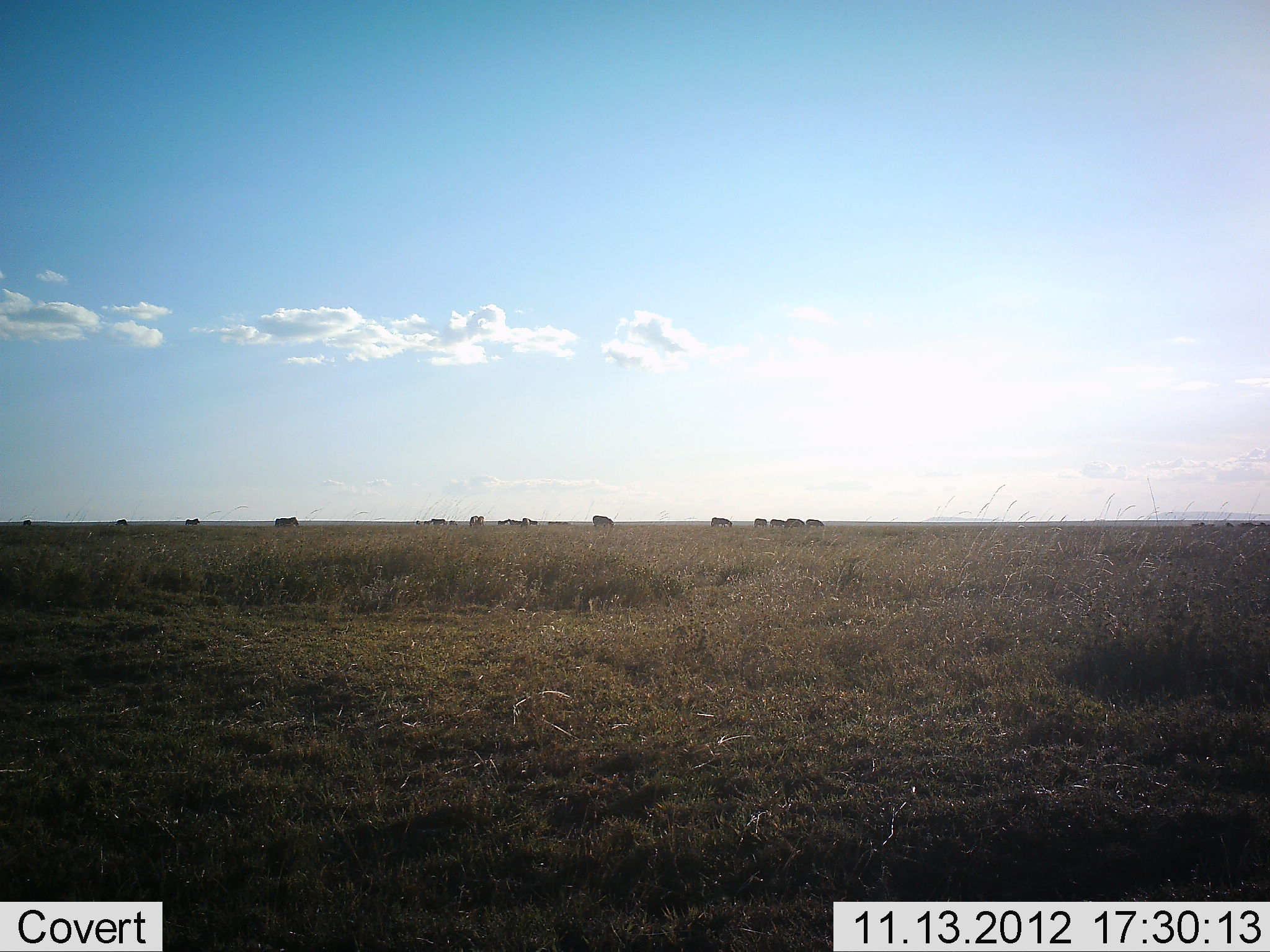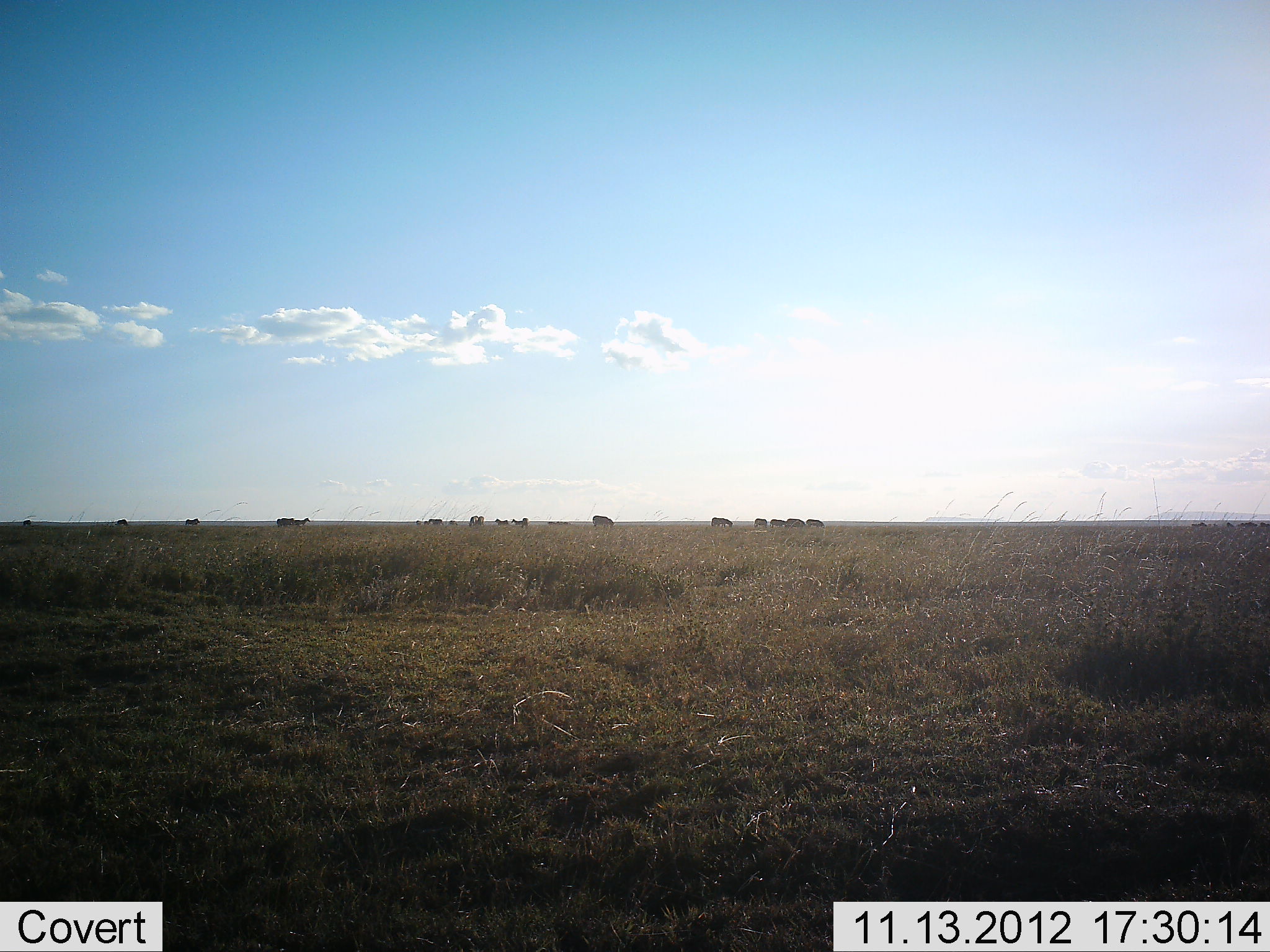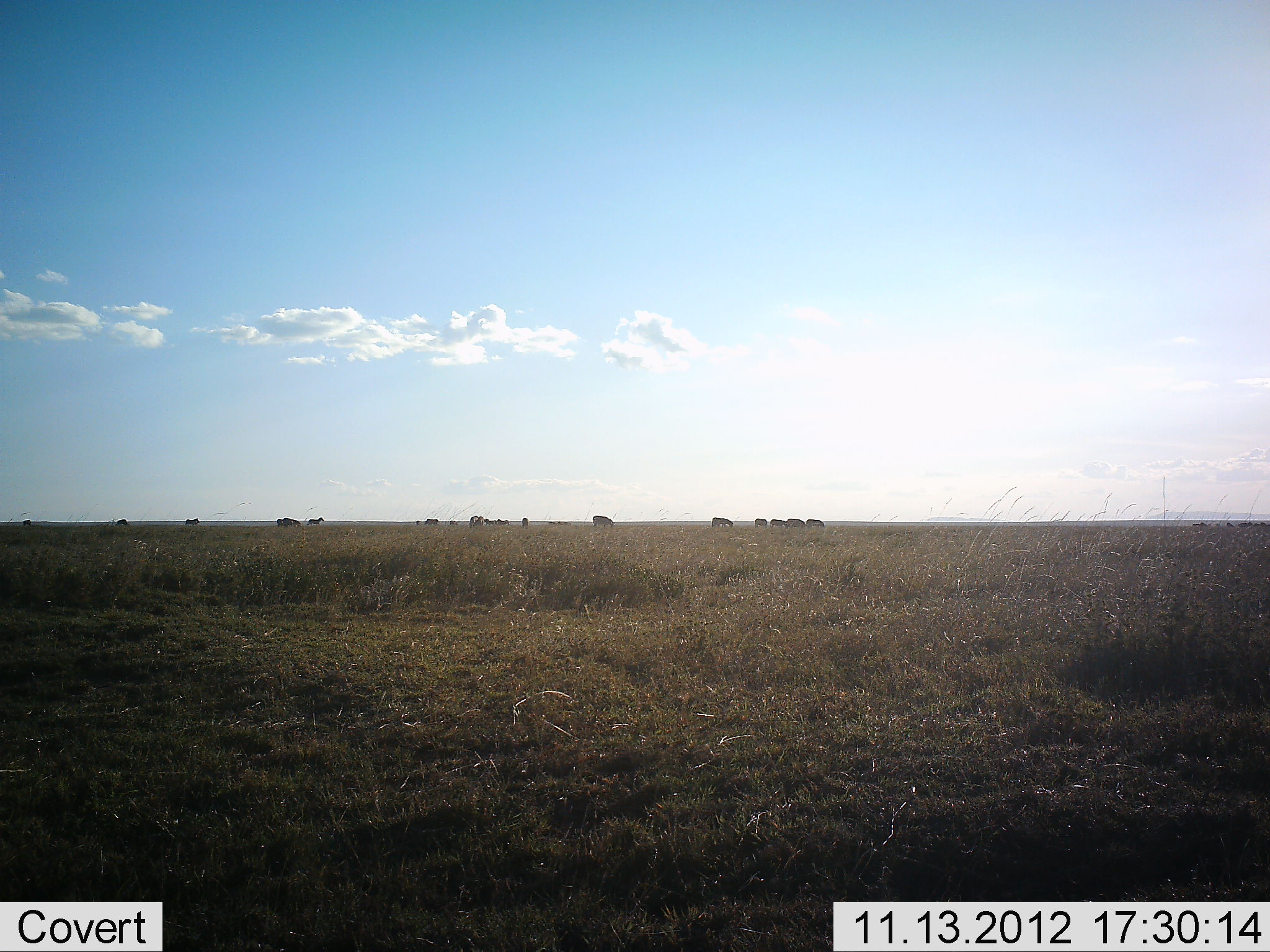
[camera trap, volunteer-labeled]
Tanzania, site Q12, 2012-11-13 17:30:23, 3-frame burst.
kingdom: Animalia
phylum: Chordata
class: Mammalia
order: Perissodactyla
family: Equidae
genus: Equus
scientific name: Equus quagga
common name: plains zebra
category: zebra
Zebra (plains zebra) (Equus quagga), count 11-50. Behavior (volunteer vote fractions): standing 0%, resting 0%, moving 100%, interacting 0%. Young present (vote fraction): 17%. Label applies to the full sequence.